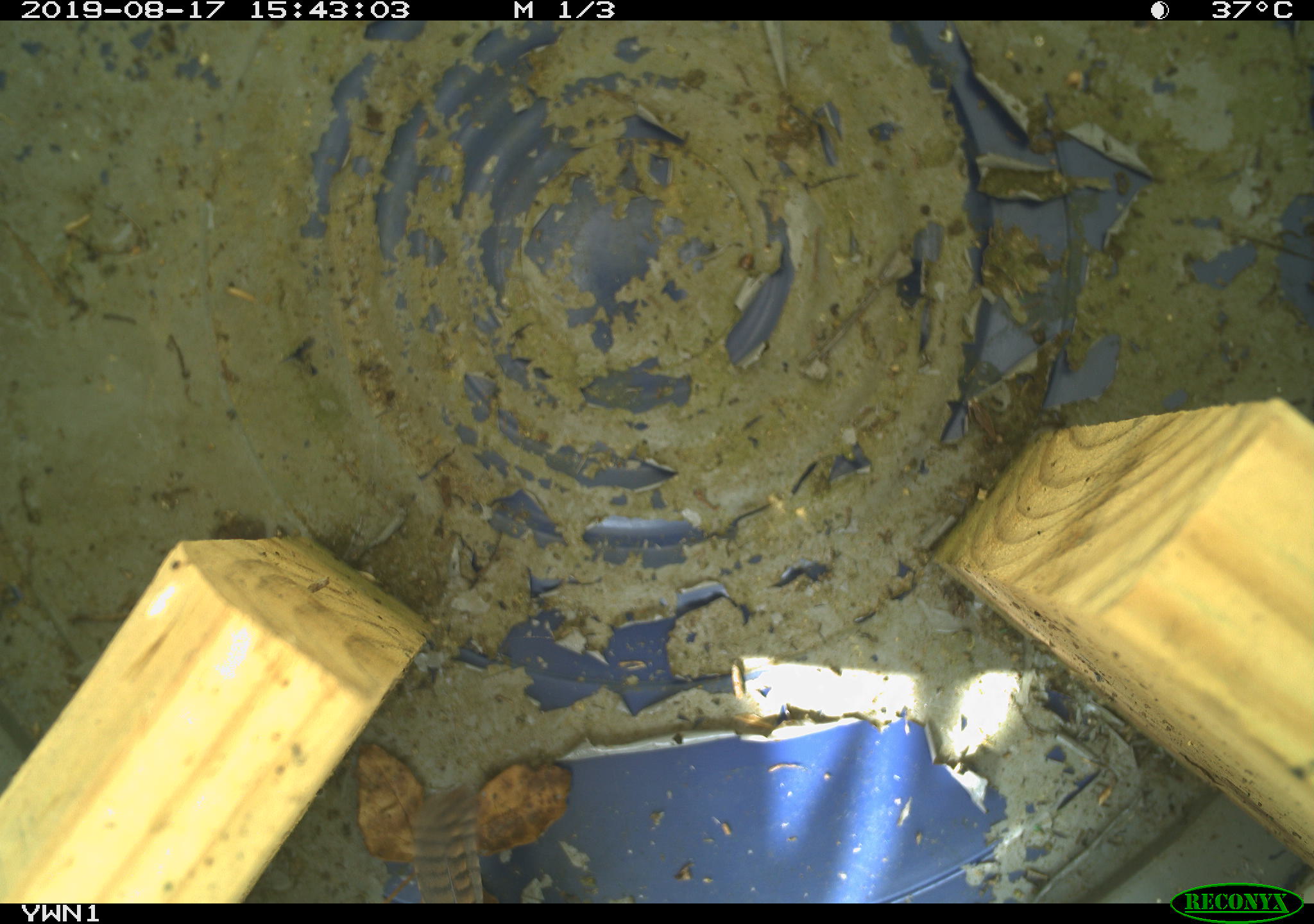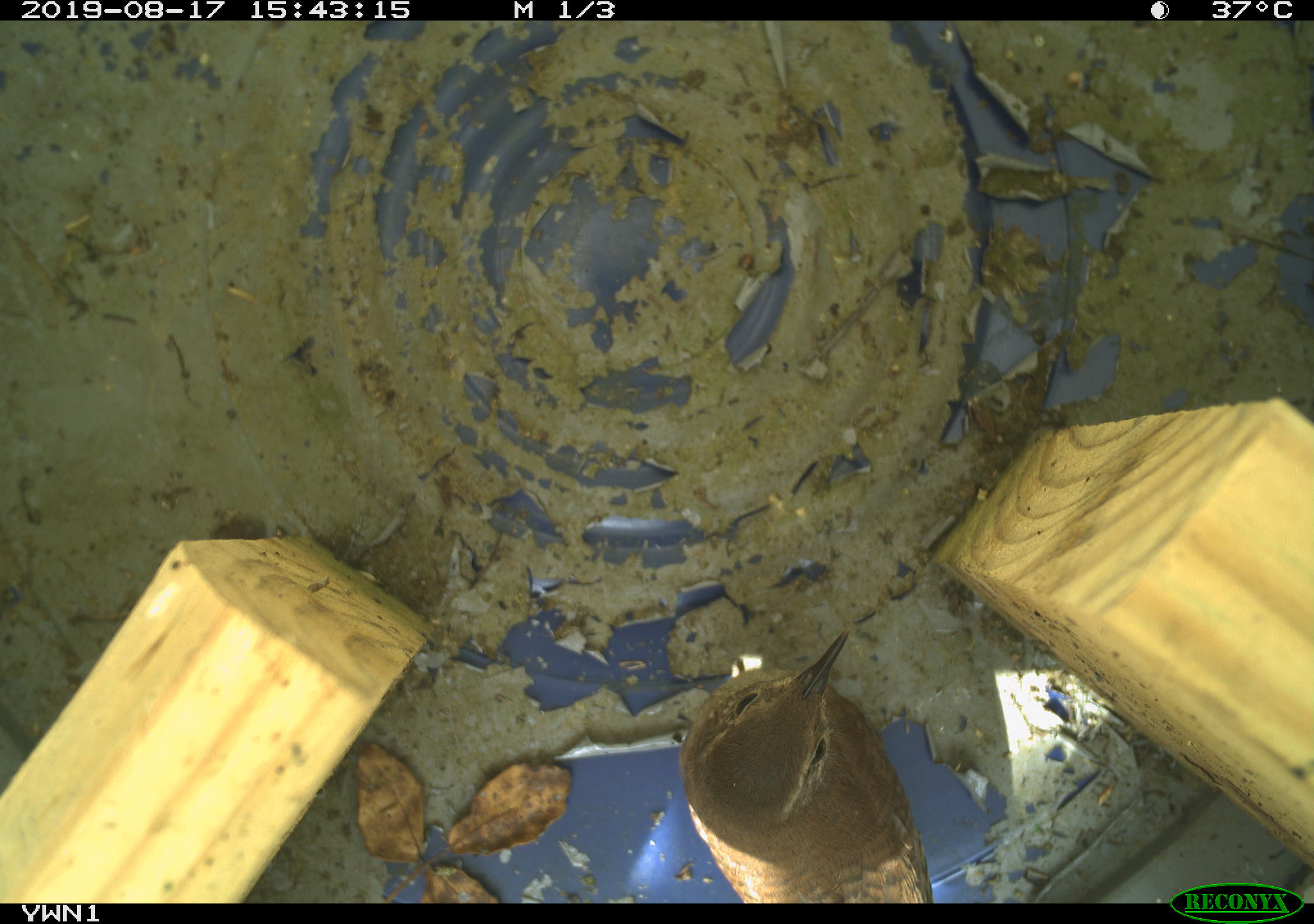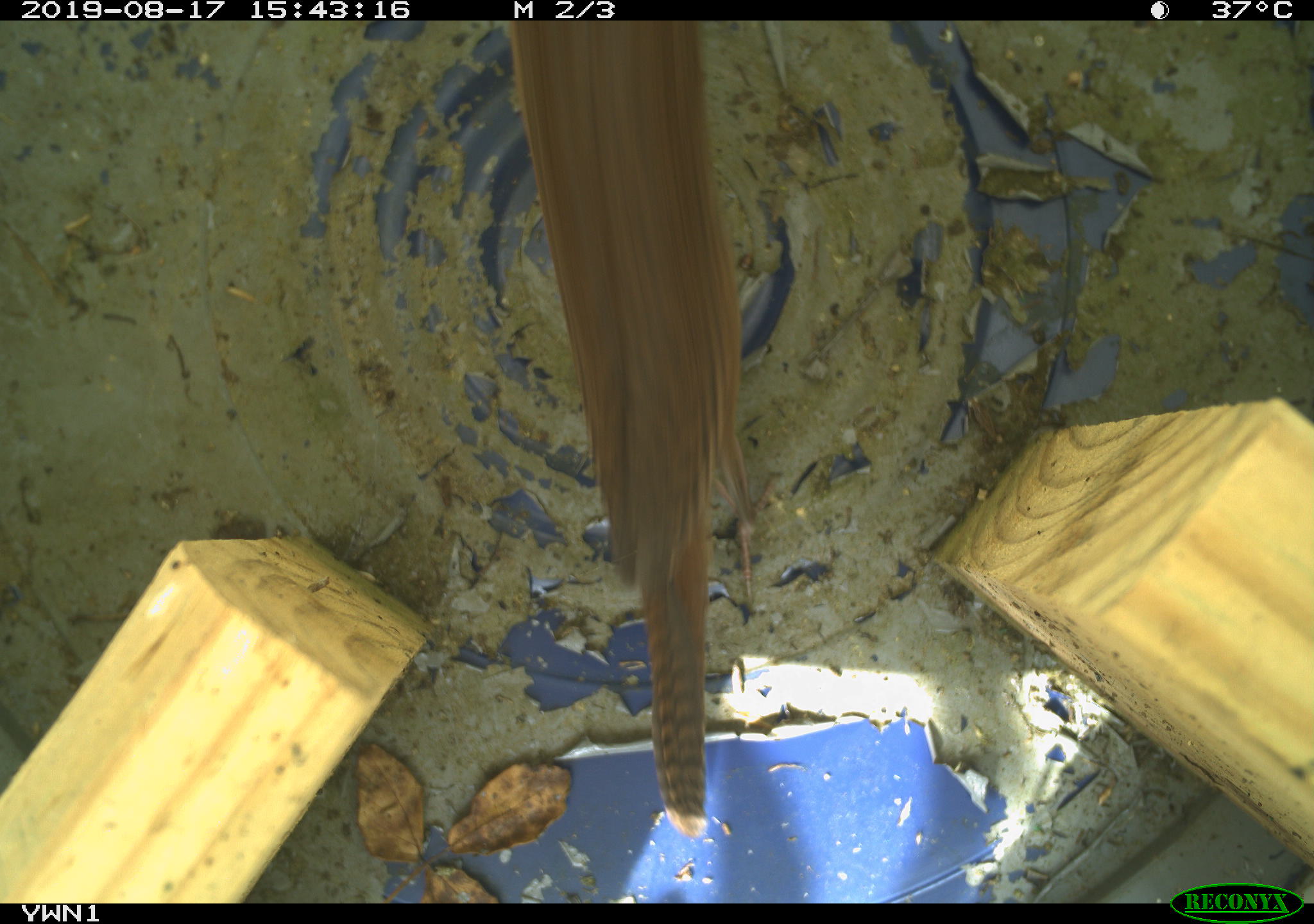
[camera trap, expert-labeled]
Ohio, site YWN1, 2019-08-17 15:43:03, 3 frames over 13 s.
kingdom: Animalia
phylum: Chordata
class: Aves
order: Passeriformes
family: Troglodytidae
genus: Troglodytes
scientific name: Troglodytes aedon aedon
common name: northern house wren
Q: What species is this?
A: Northern house wren (Troglodytes aedon aedon).